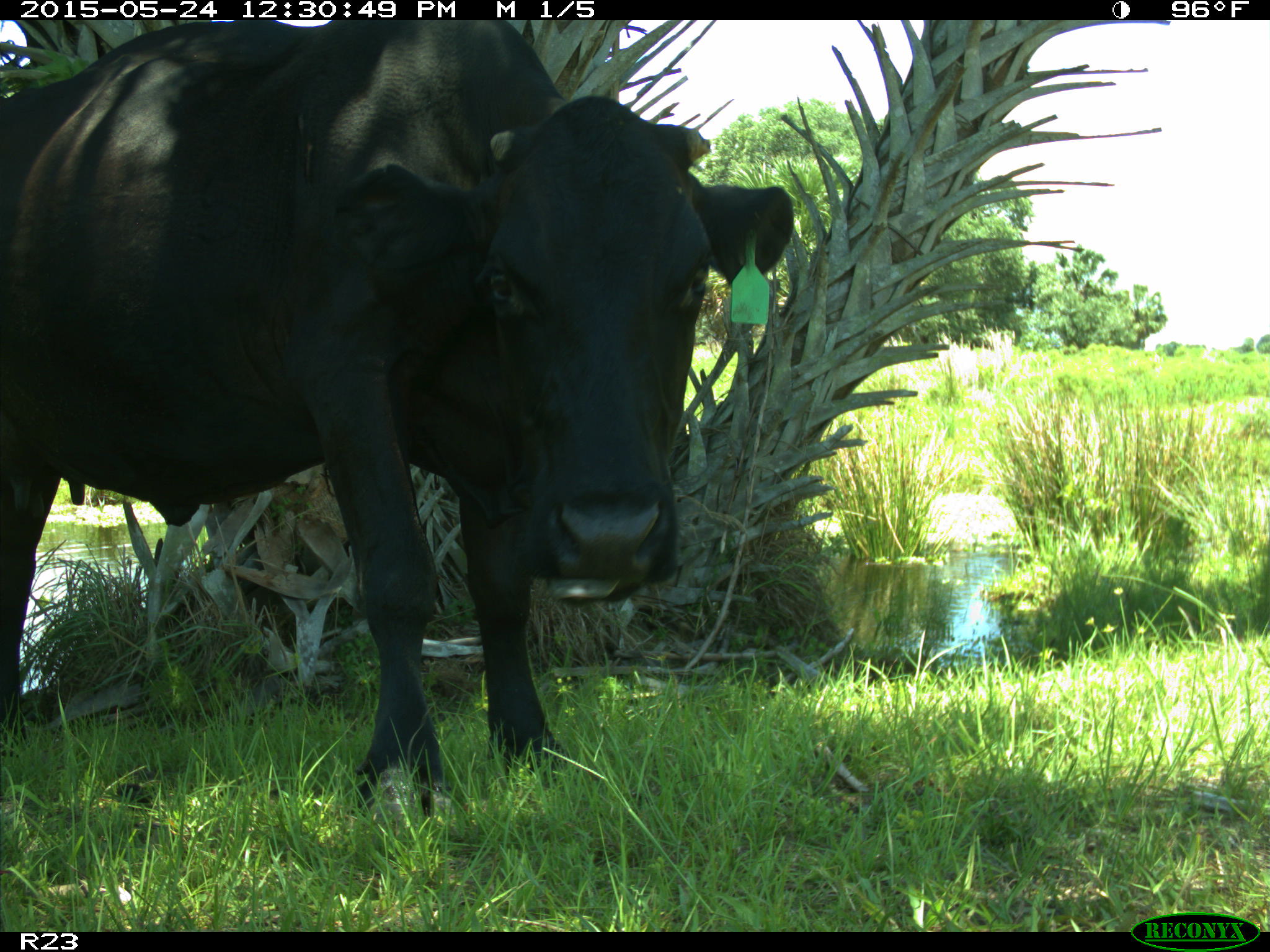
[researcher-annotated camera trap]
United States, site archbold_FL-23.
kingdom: Animalia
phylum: Chordata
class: Mammalia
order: Artiodactyla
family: Bovidae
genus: Bos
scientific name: Bos taurus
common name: domestic cow